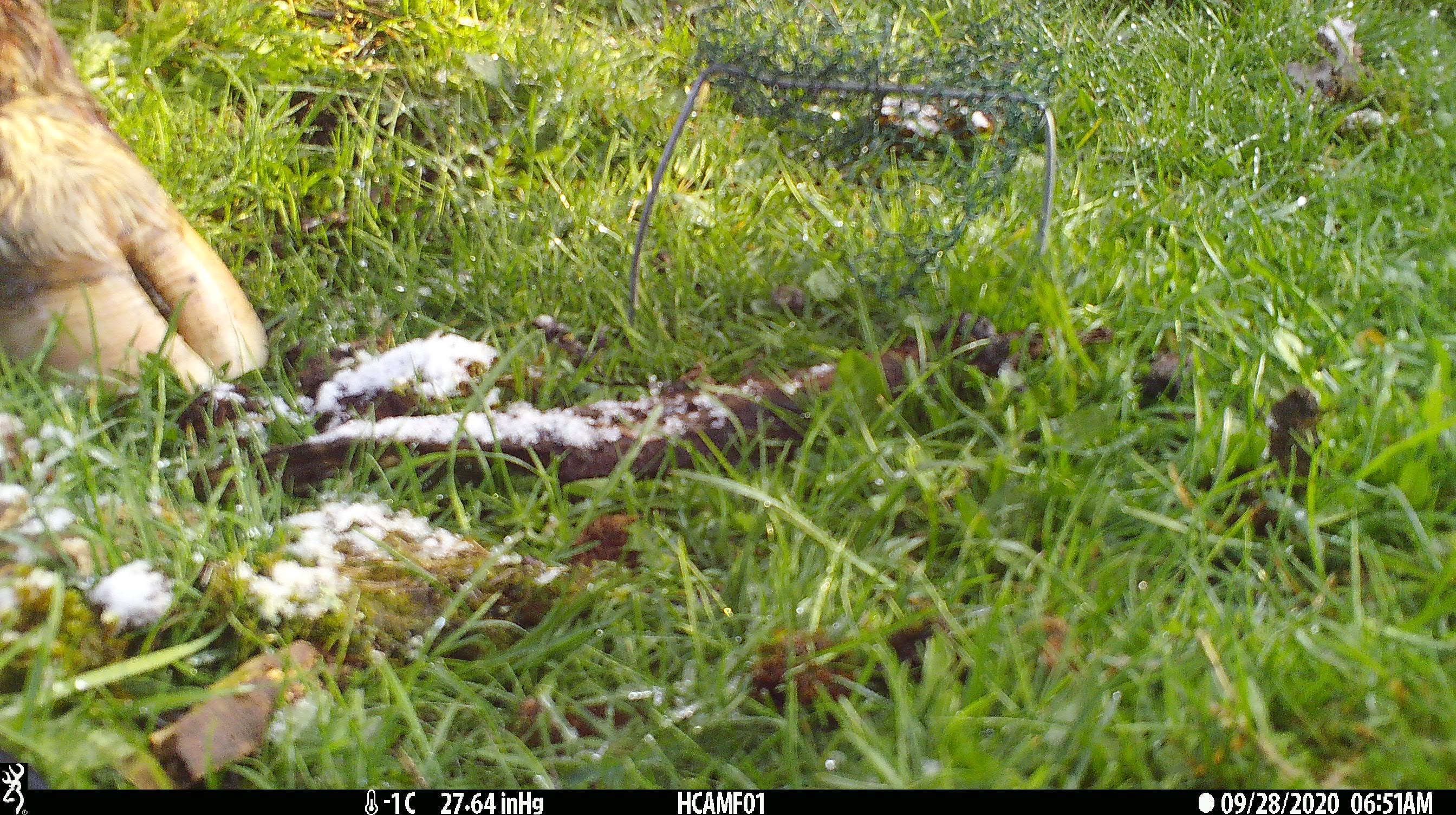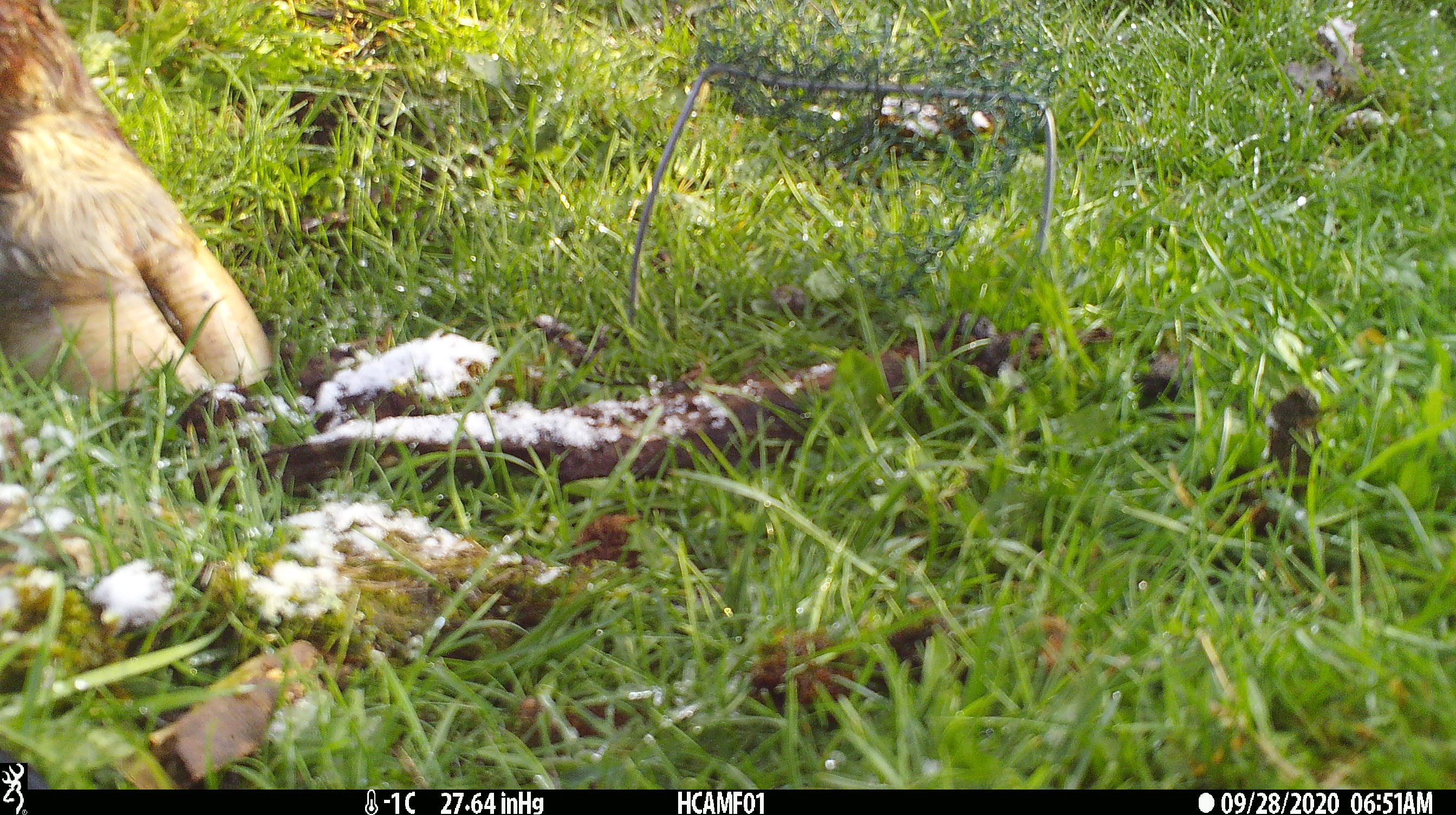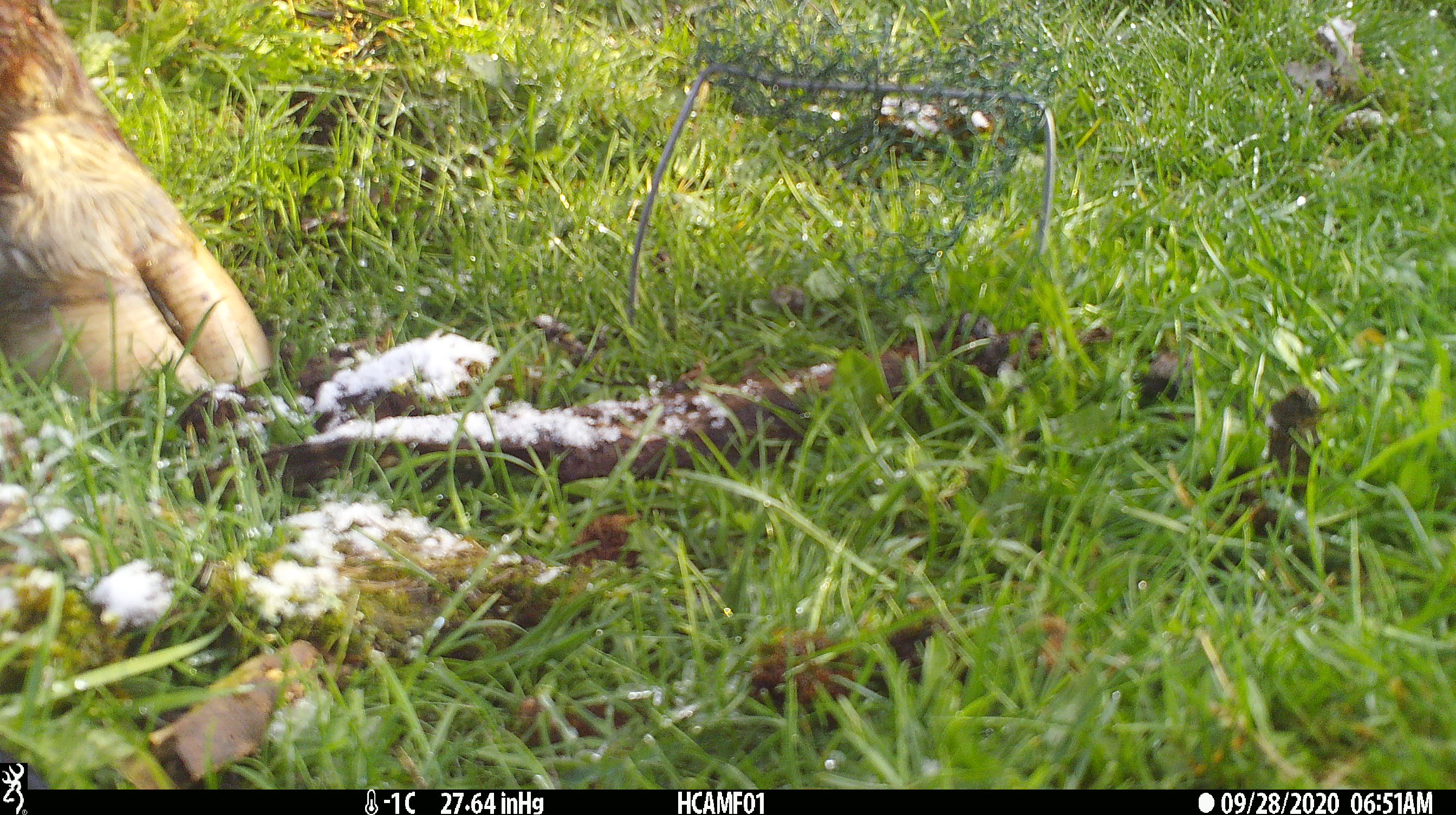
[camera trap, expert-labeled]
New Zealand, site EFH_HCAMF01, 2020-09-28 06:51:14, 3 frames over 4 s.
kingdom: Animalia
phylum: Chordata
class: Mammalia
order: Artiodactyla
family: Bovidae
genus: Bos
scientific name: Bos taurus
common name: domestic cow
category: cow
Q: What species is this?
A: Cow (domestic cow) (Bos taurus).